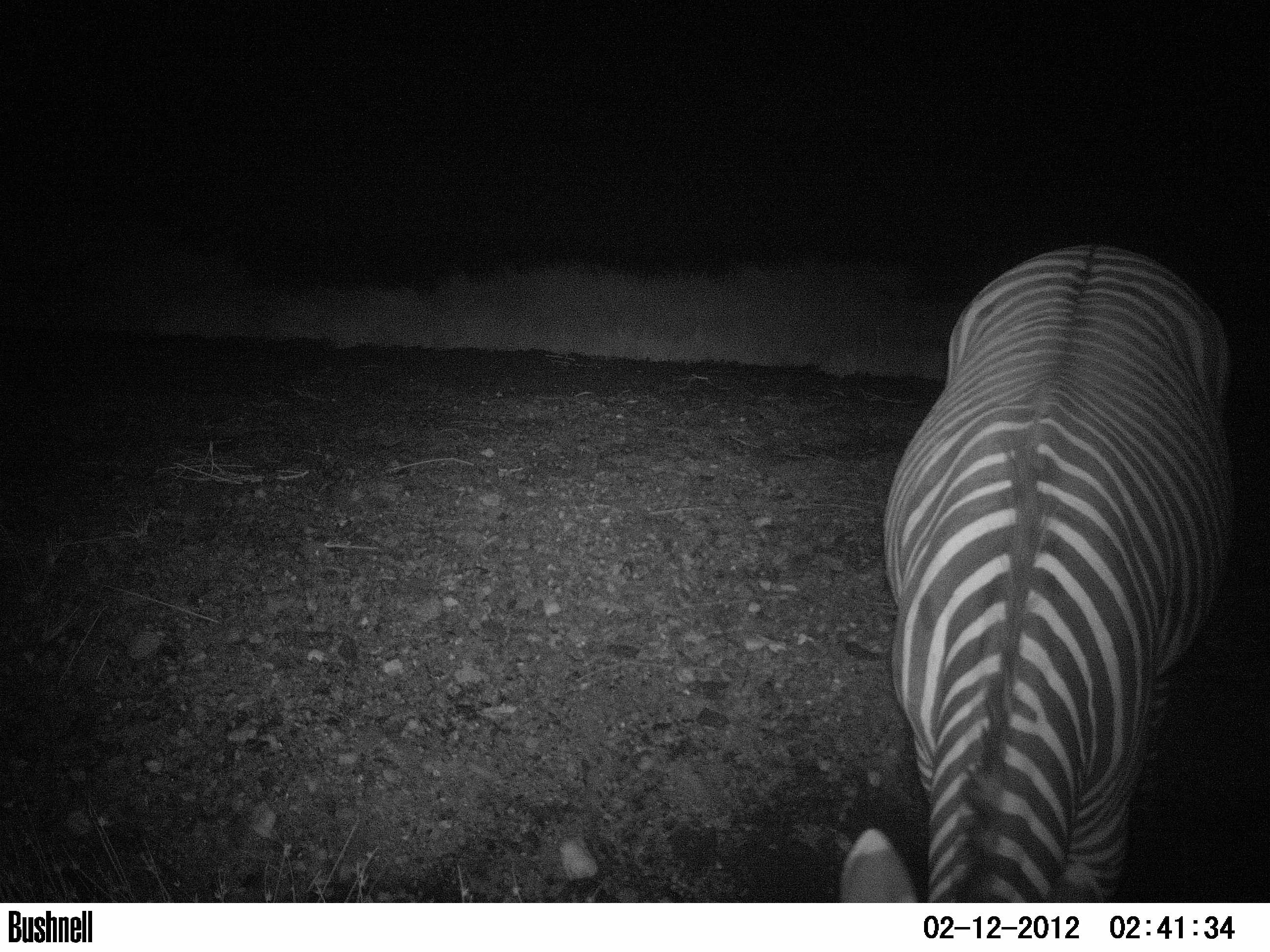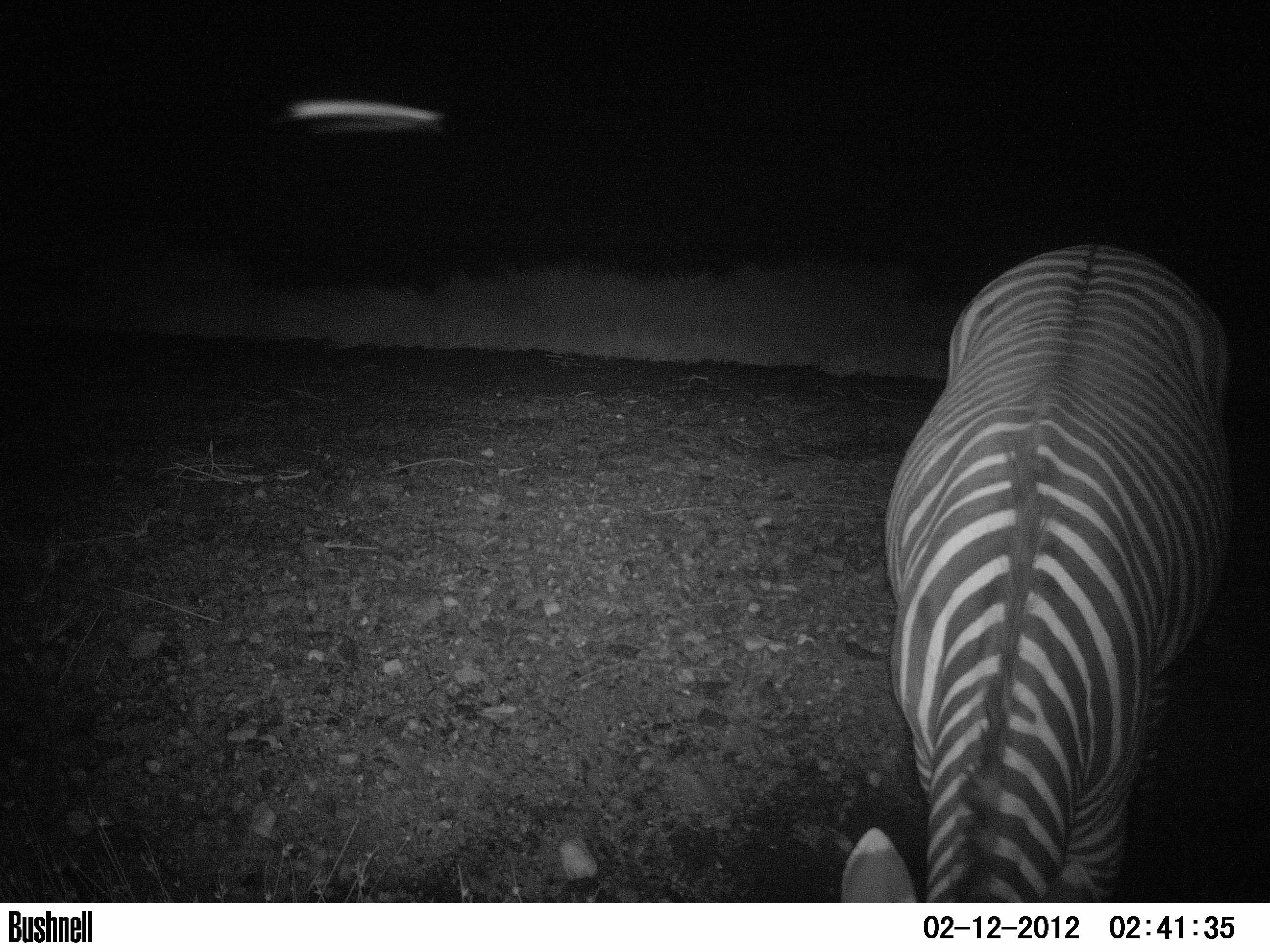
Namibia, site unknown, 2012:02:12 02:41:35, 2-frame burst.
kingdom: Animalia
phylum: Chordata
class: Mammalia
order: Perissodactyla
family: Equidae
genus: Equus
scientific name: Equus zebra hartmannae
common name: hartmann's mountain zebra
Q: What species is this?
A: Equus zebra hartmannae (hartmann's mountain zebra).